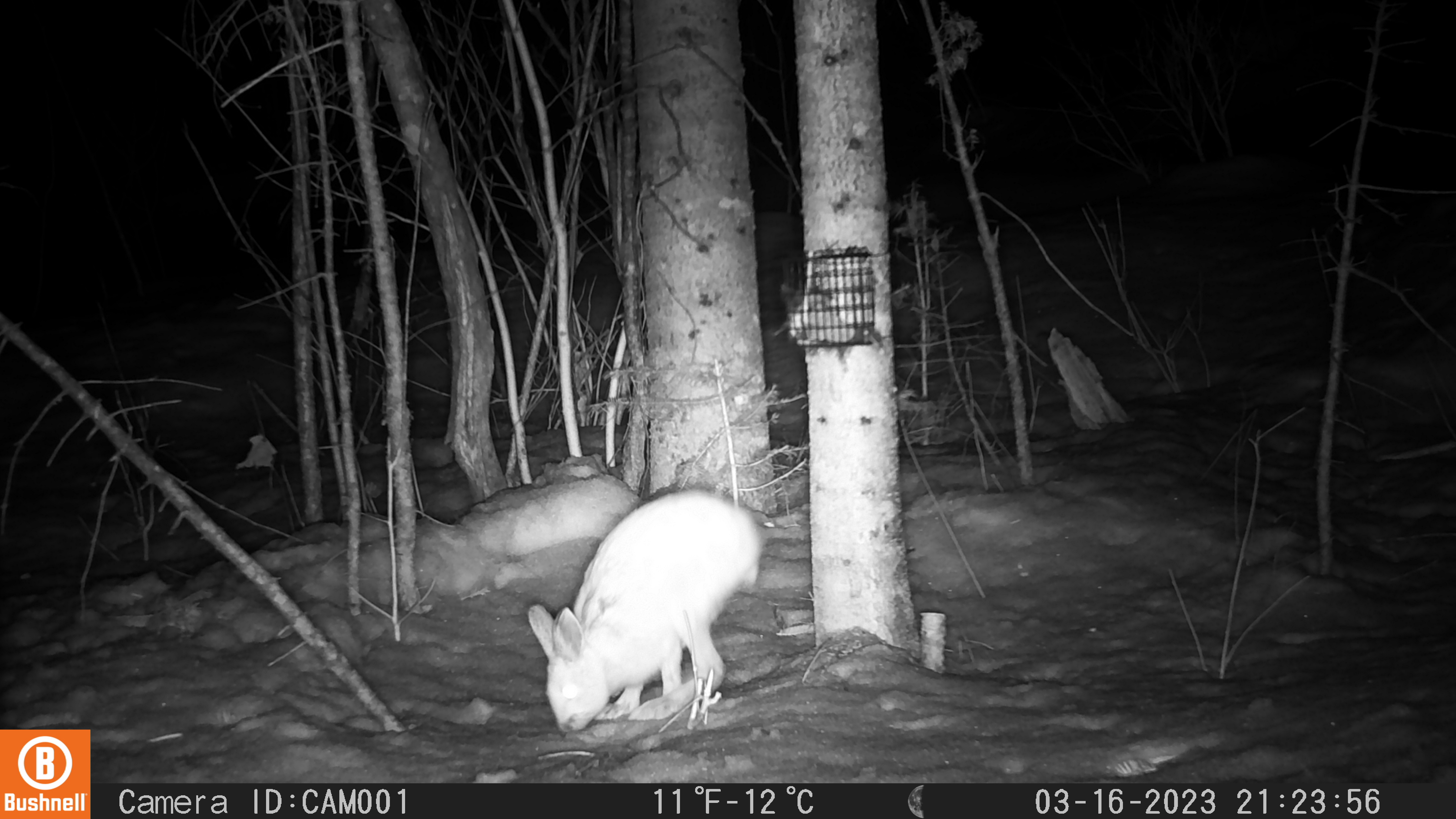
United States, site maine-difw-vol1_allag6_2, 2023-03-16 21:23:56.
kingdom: Animalia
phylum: Chordata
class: Mammalia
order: Lagomorpha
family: Leporidae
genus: Lepus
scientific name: Lepus americanus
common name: snowshoe hare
Snowshoe hare (Lepus americanus).